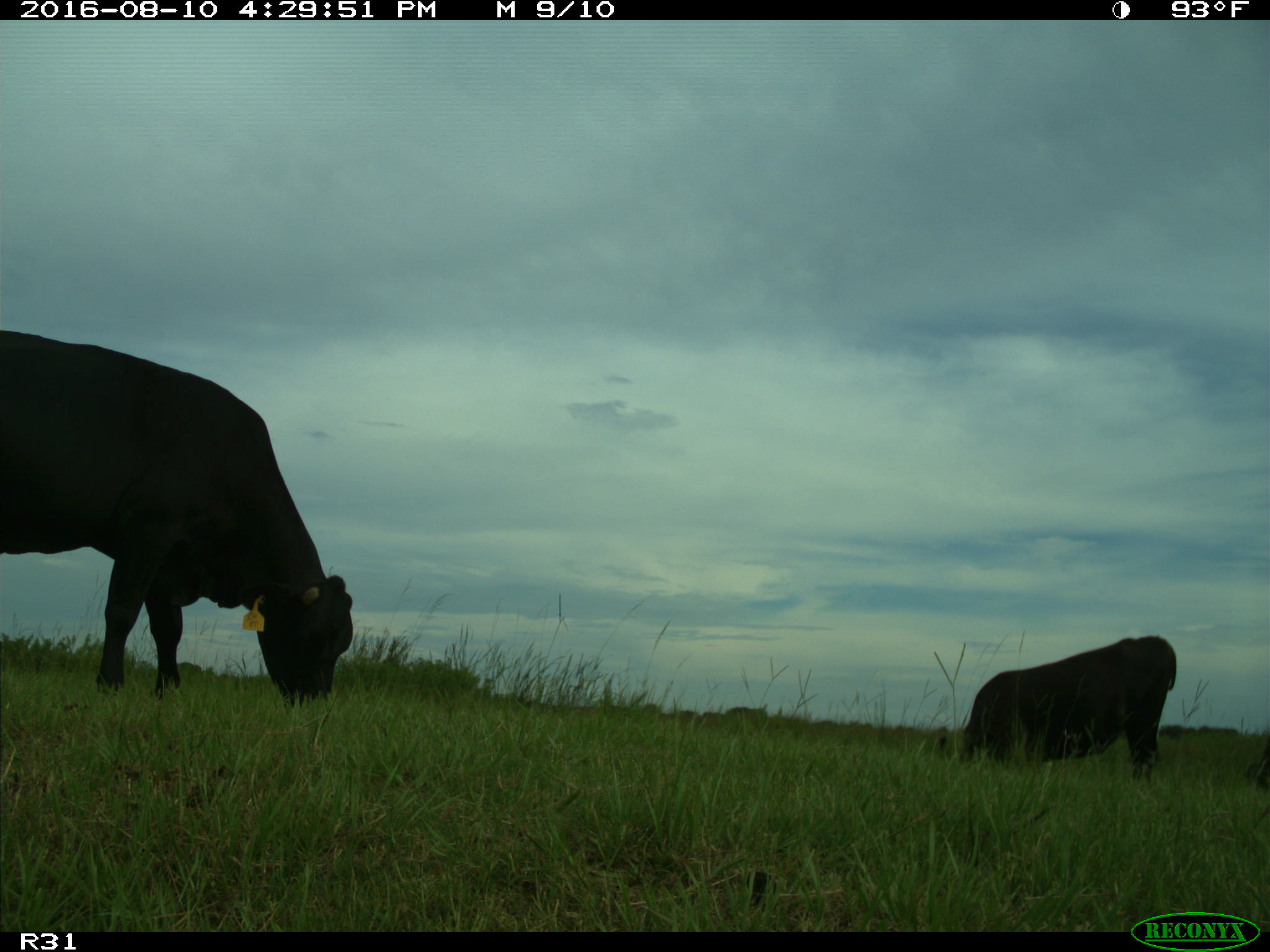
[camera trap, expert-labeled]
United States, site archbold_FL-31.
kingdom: Animalia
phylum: Chordata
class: Mammalia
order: Artiodactyla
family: Bovidae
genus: Bos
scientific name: Bos taurus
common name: domestic cow